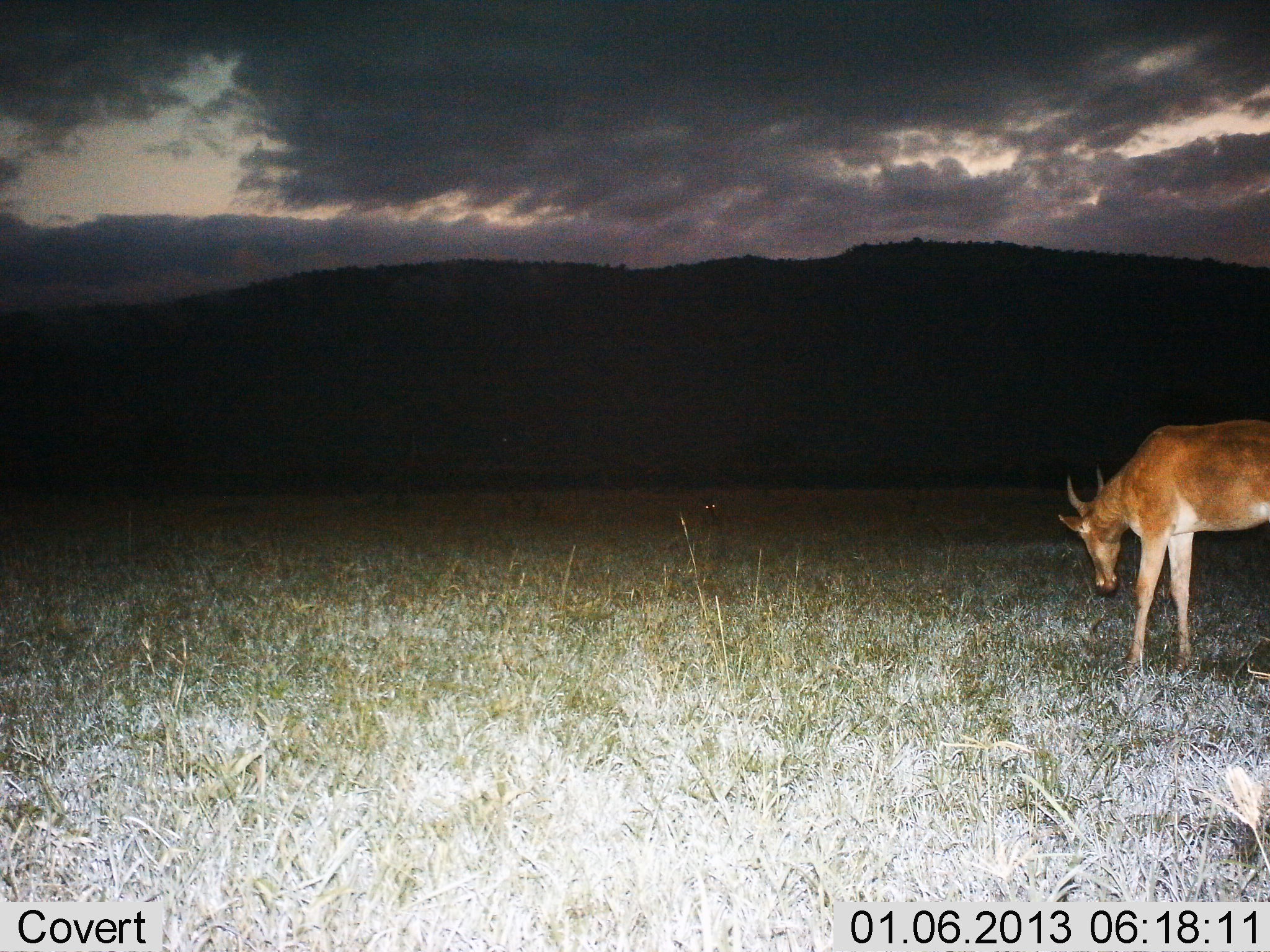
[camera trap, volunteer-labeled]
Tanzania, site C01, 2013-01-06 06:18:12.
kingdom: Animalia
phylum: Chordata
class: Mammalia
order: Artiodactyla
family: Bovidae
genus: Alcelaphus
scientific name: Alcelaphus buselaphus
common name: hartebeest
Hartebeest (Alcelaphus buselaphus), count 1. Behavior (volunteer vote fractions): standing 58%, resting 0%, moving 0%, interacting 0%. Young present (vote fraction): 0%. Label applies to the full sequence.